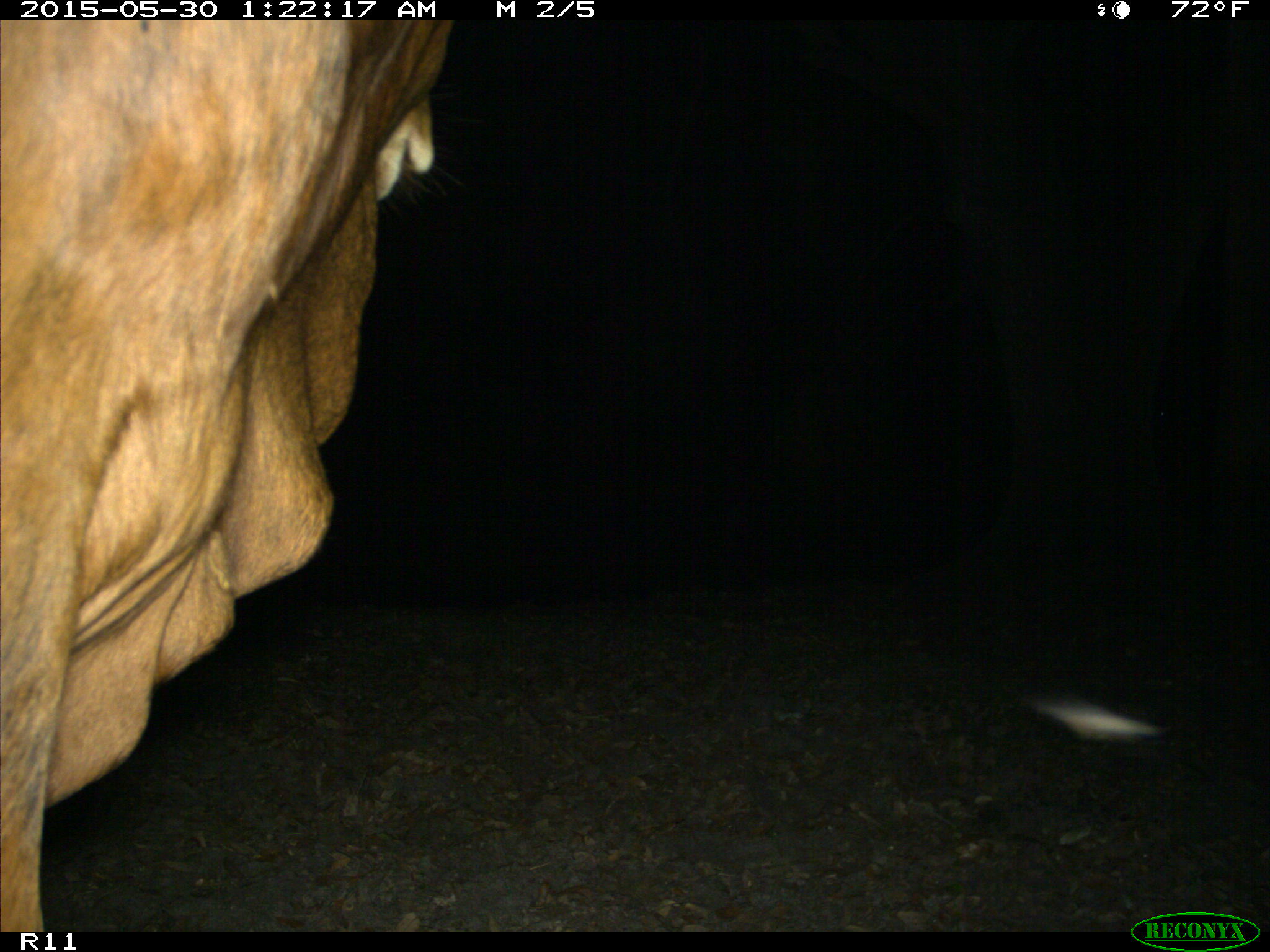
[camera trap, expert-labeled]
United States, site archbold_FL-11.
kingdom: Animalia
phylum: Chordata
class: Mammalia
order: Artiodactyla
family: Bovidae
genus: Bos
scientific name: Bos taurus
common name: domestic cow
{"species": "Bos taurus (domestic cow)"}